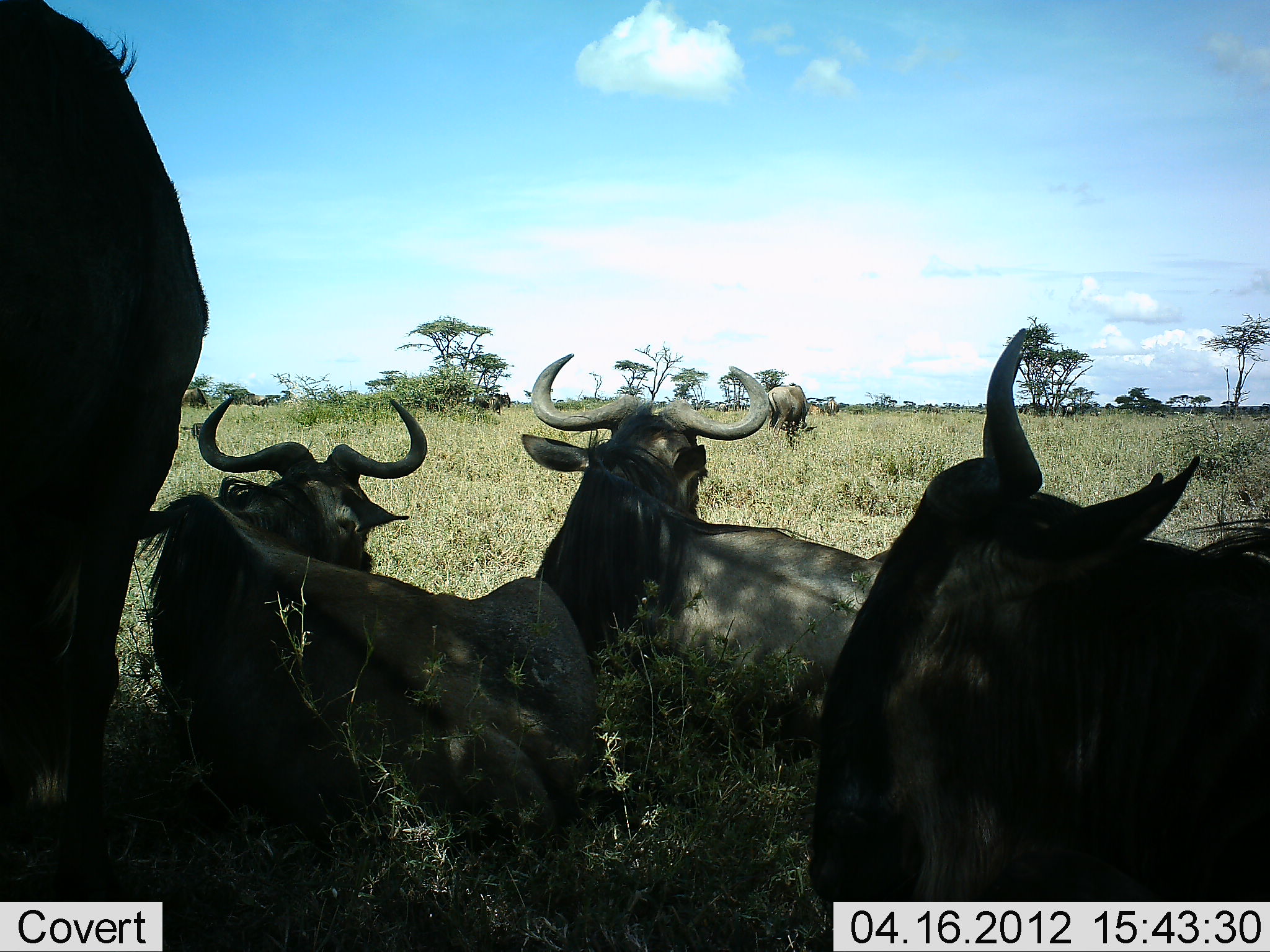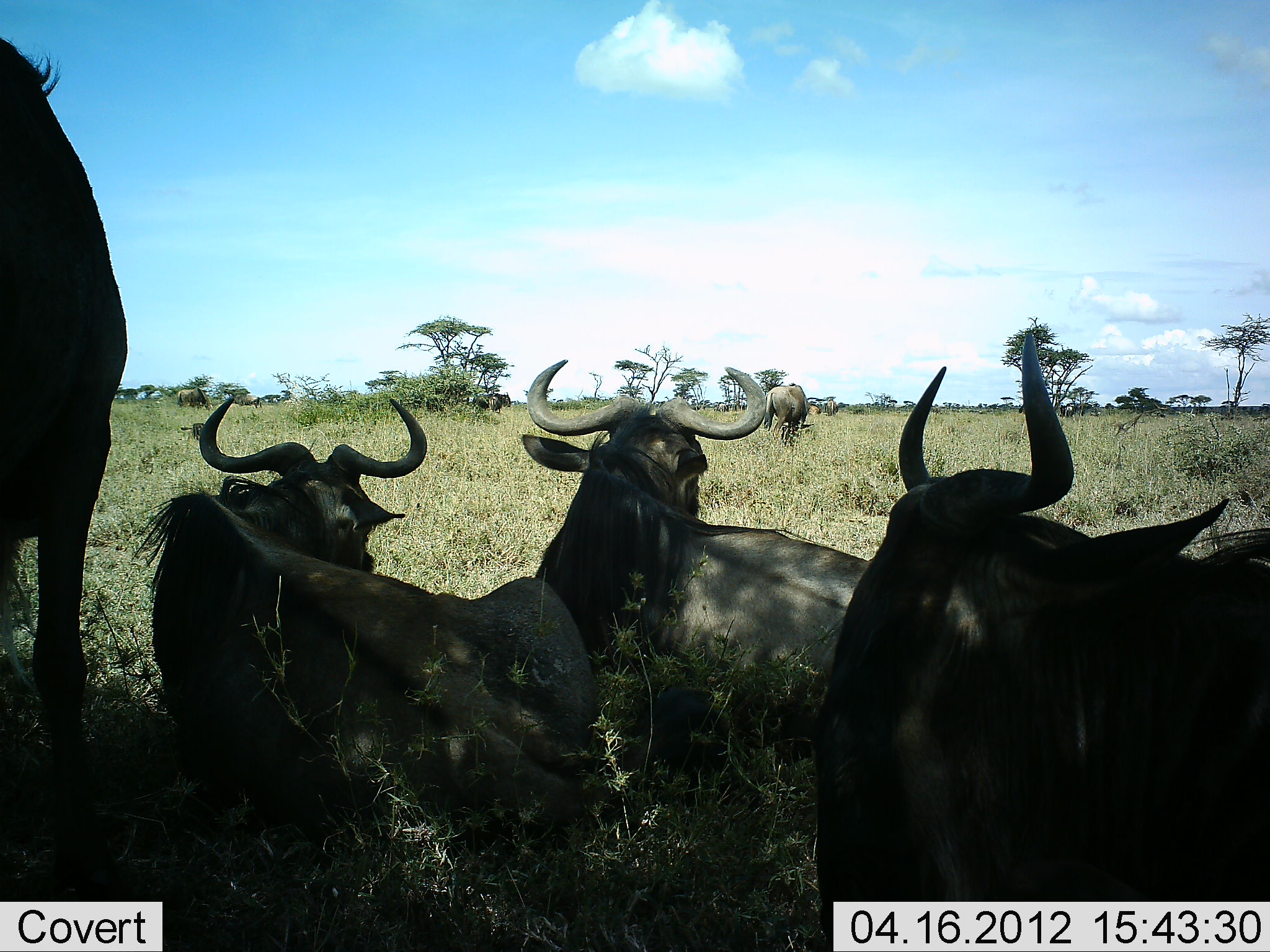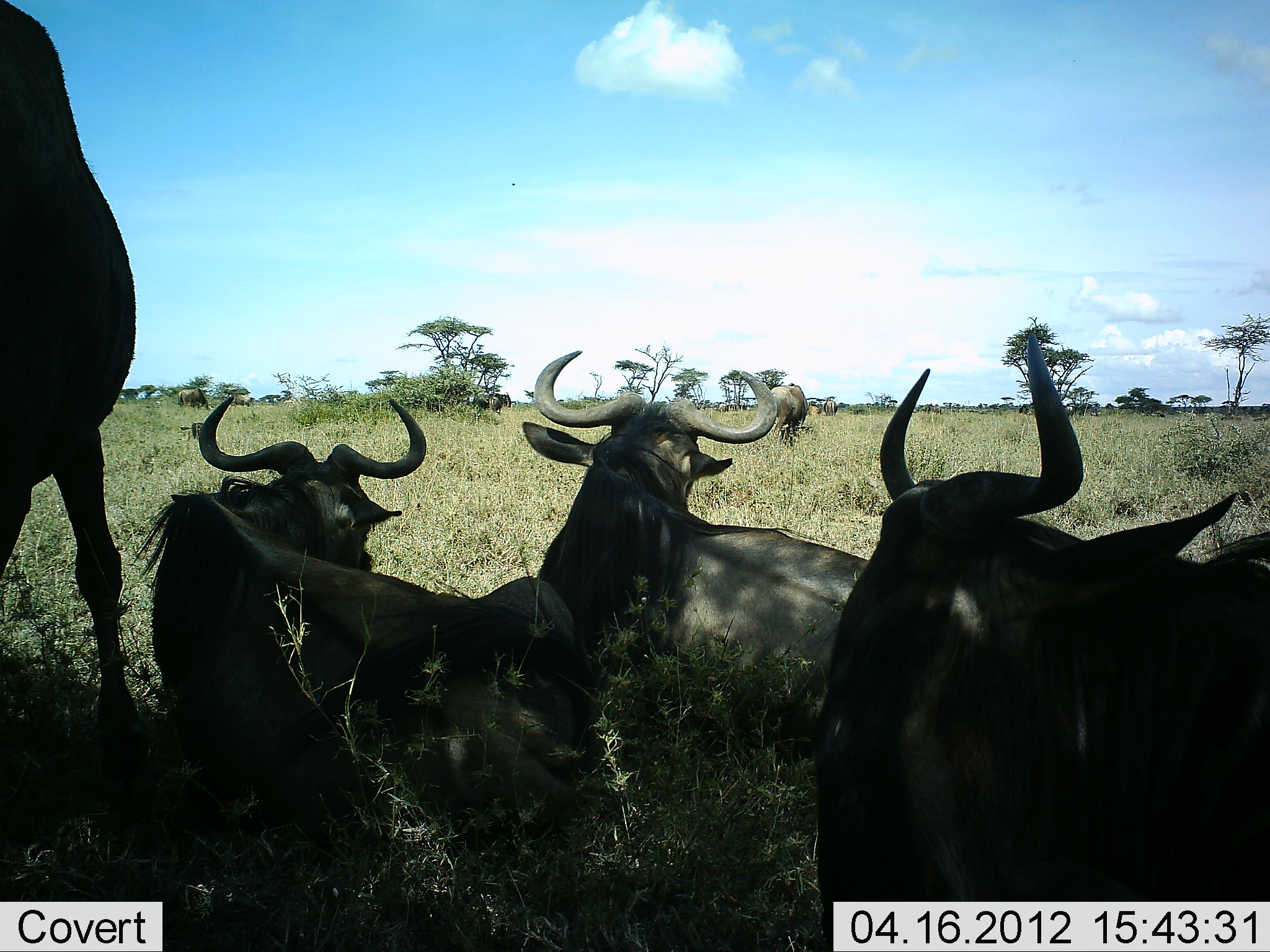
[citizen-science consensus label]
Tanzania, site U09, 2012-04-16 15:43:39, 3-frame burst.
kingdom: Animalia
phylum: Chordata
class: Mammalia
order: Artiodactyla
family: Bovidae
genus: Connochaetes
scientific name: Connochaetes taurinus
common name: blue wildebeest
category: wildebeest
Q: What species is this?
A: Wildebeest (blue wildebeest) (Connochaetes taurinus).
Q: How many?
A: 5.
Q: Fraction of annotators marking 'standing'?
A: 61%.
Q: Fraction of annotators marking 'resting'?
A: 100%.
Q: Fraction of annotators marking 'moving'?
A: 11%.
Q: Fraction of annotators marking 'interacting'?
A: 0%.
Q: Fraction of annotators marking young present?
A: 6%.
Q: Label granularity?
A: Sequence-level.